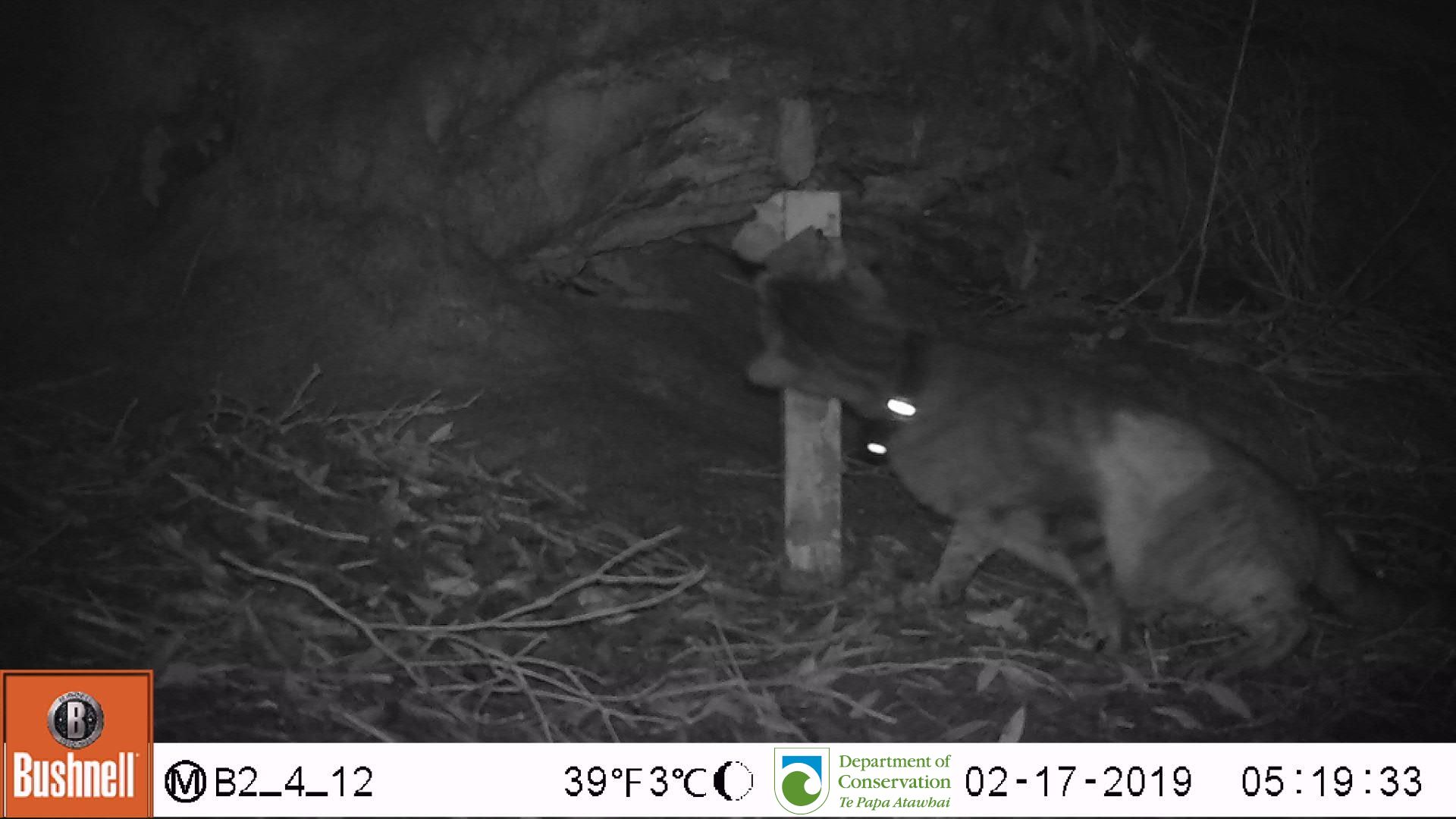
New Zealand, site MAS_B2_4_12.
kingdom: Animalia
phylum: Chordata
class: Mammalia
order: Carnivora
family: Felidae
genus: Felis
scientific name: Felis catus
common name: domestic cat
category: cat